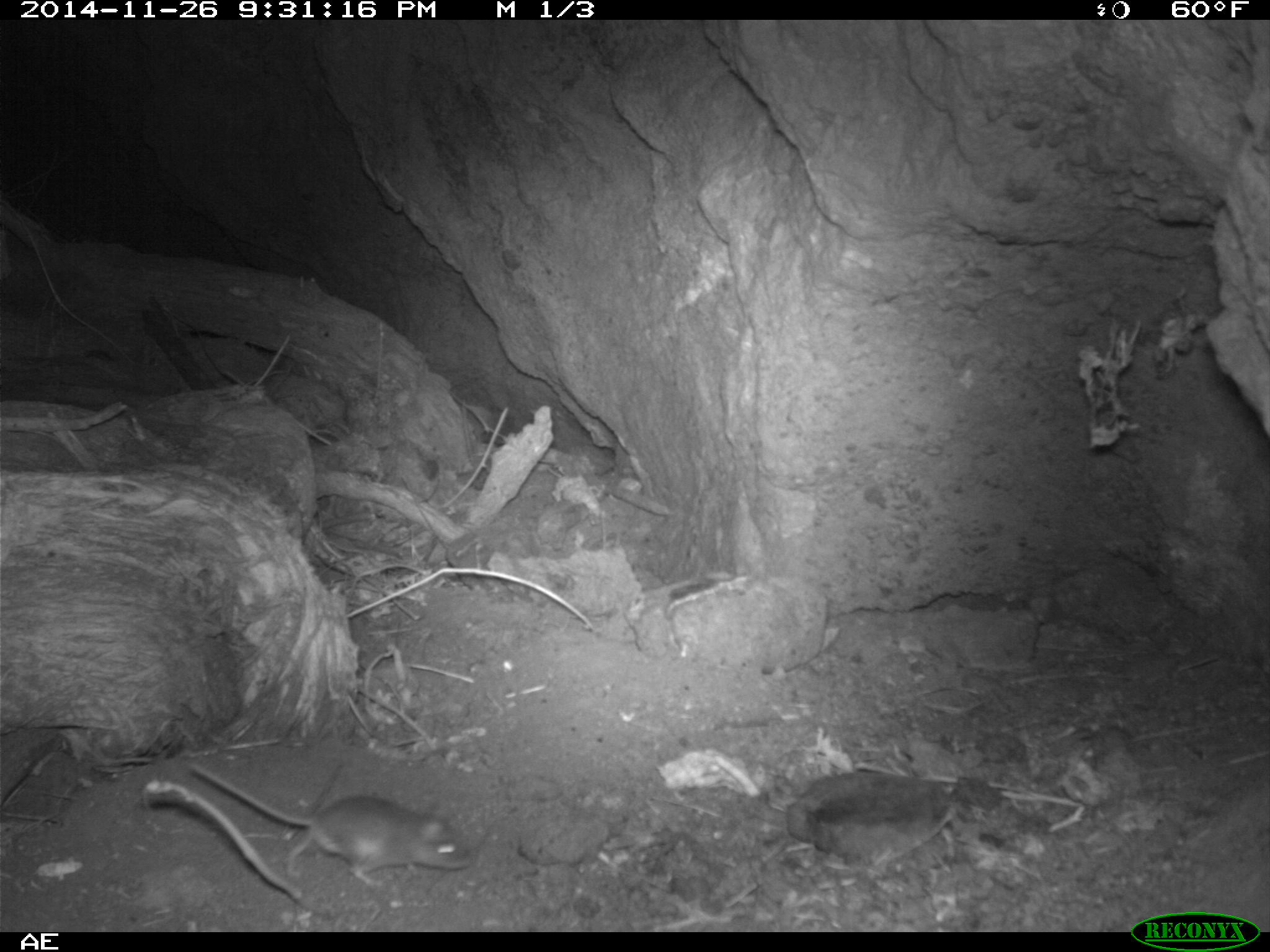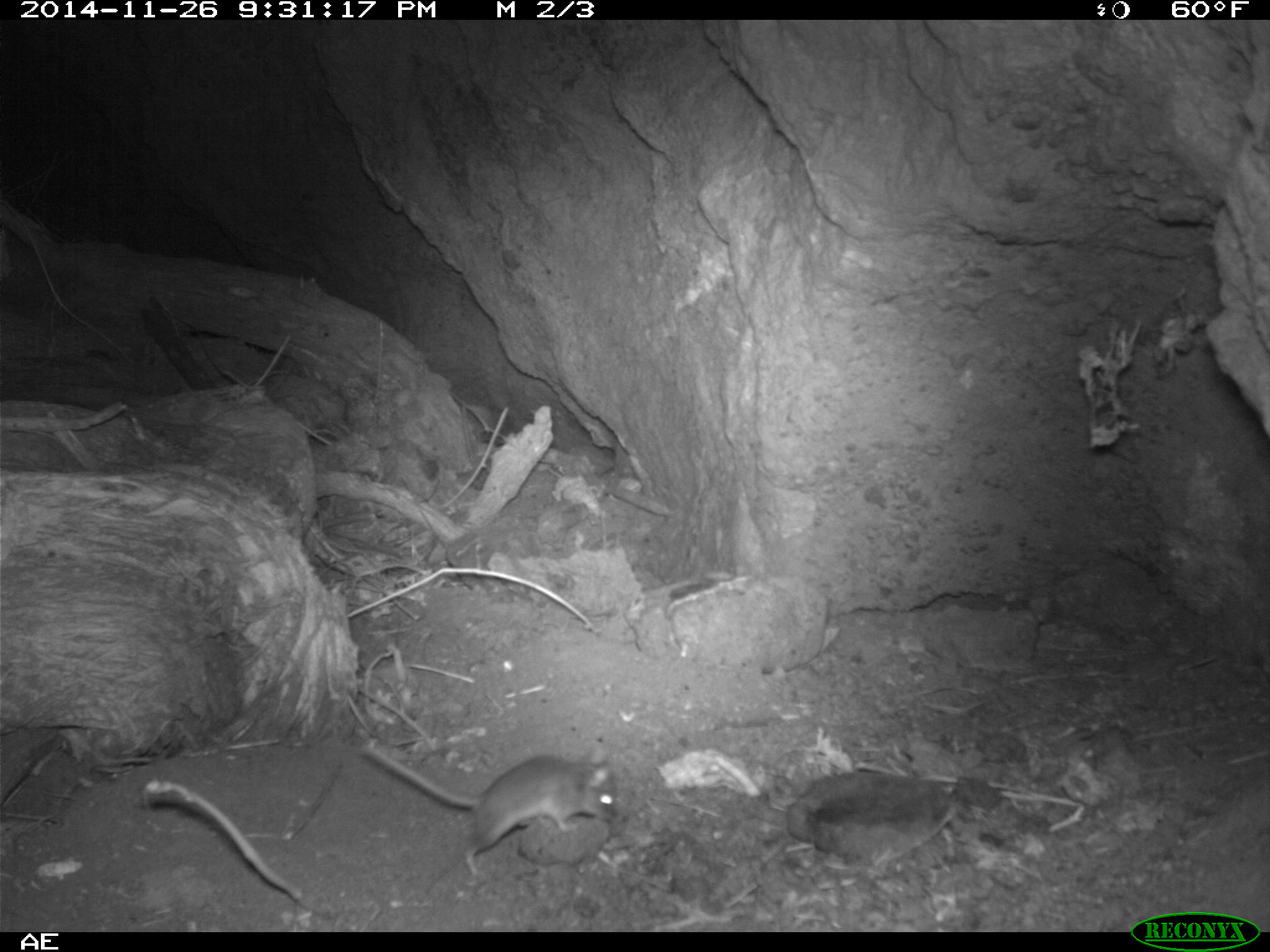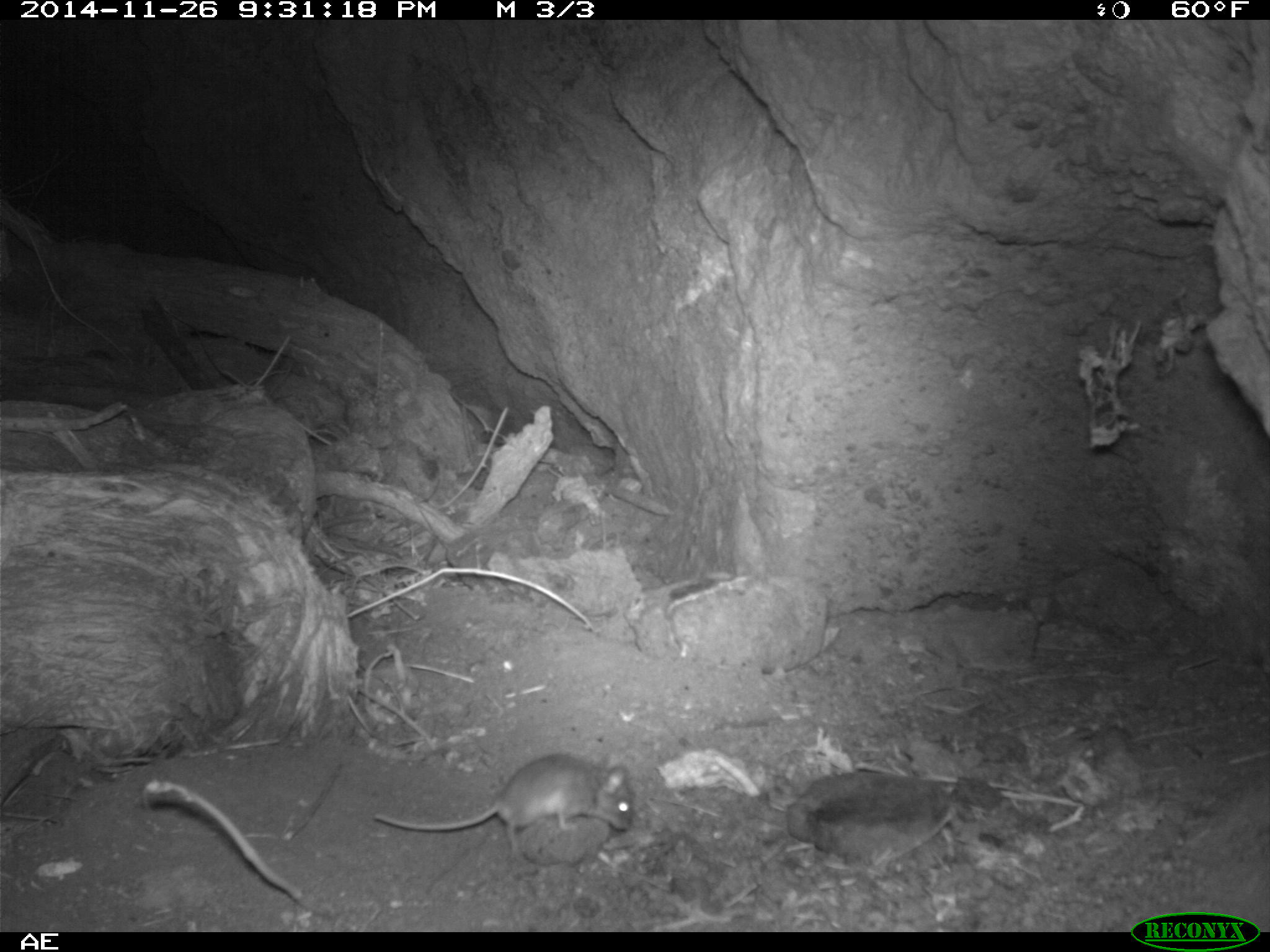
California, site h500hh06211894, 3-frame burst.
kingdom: Animalia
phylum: Chordata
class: Mammalia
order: Rodentia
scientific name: Rodentia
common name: rodent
Rodent (Rodentia).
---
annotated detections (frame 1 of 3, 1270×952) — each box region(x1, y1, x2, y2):
rodent: region(189, 761, 471, 884)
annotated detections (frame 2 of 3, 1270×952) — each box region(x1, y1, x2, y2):
rodent: region(363, 742, 618, 877)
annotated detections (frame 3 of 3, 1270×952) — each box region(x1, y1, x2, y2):
rodent: region(374, 751, 634, 855)